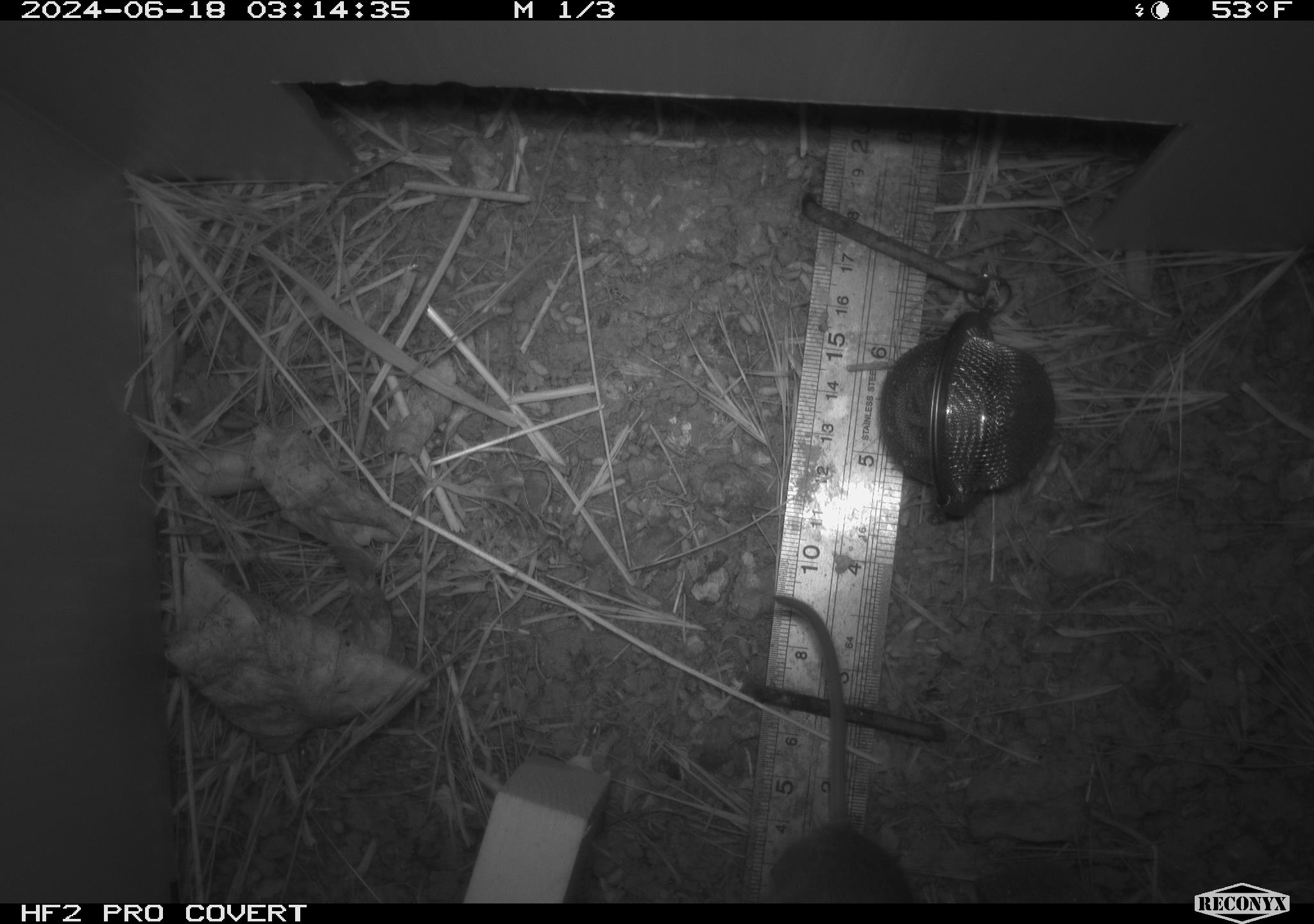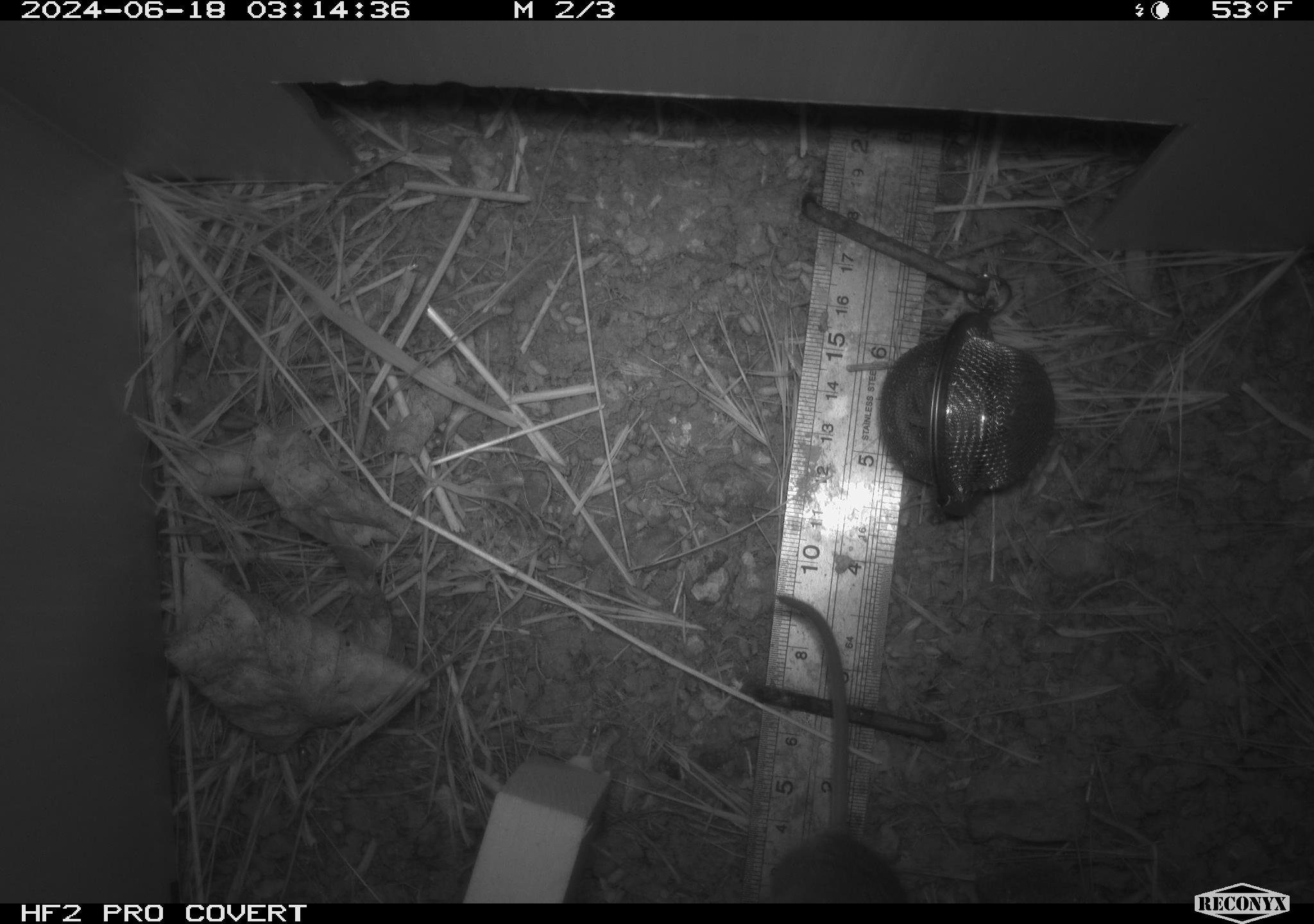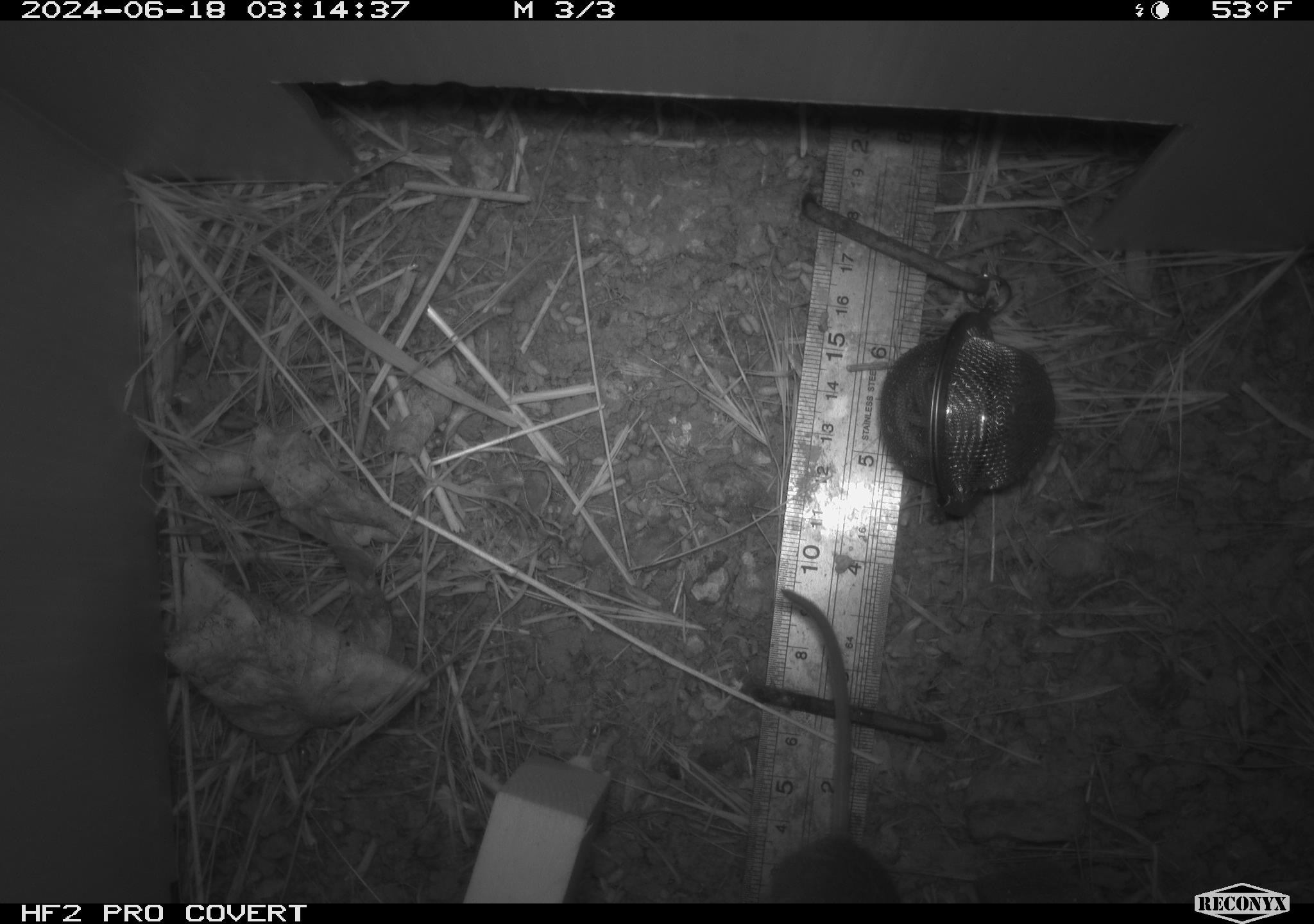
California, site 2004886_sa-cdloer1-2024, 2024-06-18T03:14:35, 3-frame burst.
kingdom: Animalia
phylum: Chordata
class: Mammalia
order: Rodentia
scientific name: Rodentia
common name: mouse species